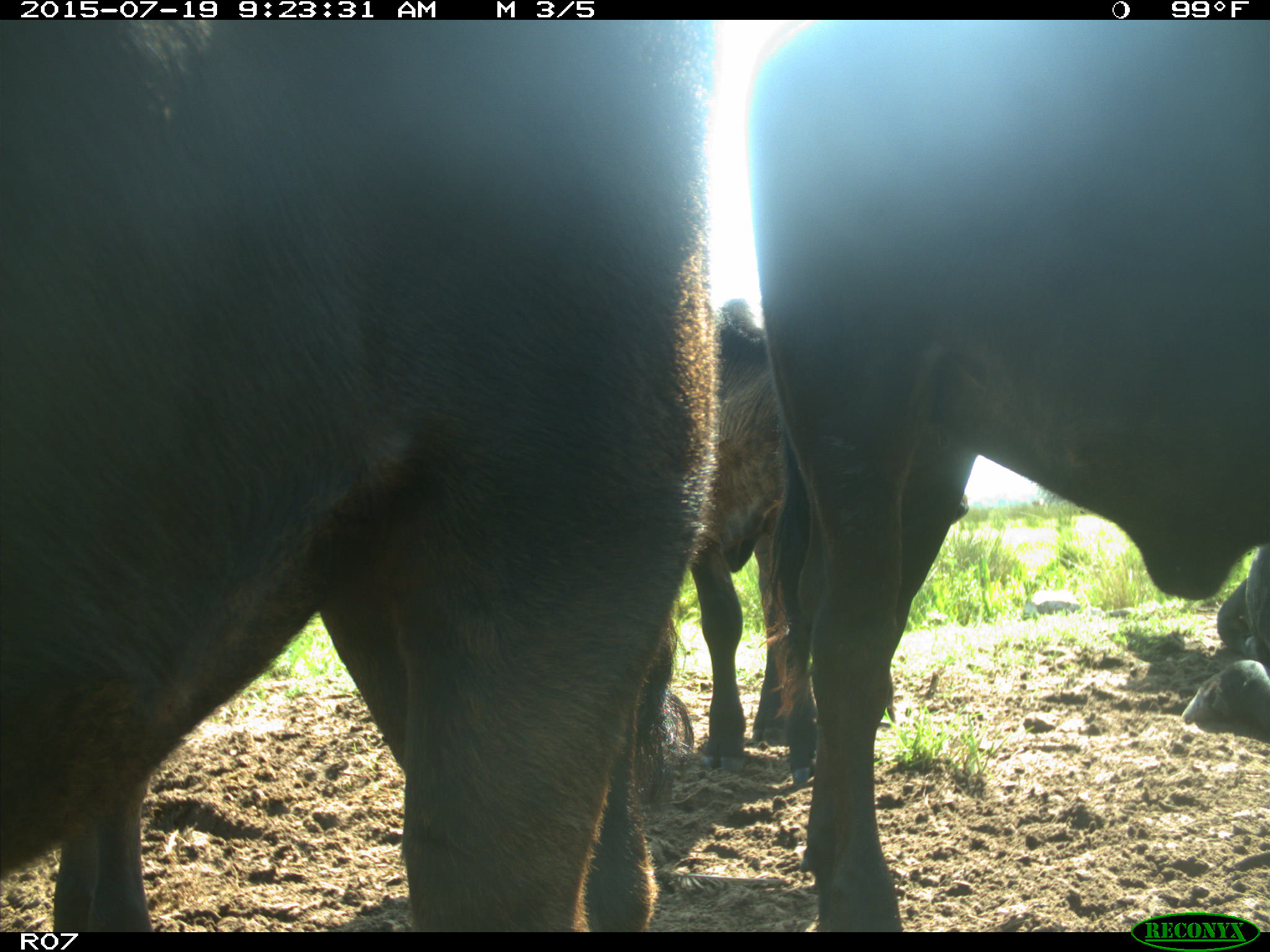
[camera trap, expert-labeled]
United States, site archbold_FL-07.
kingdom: Animalia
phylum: Chordata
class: Mammalia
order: Artiodactyla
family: Bovidae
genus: Bos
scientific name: Bos taurus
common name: domestic cow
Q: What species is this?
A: Bos taurus (domestic cow).